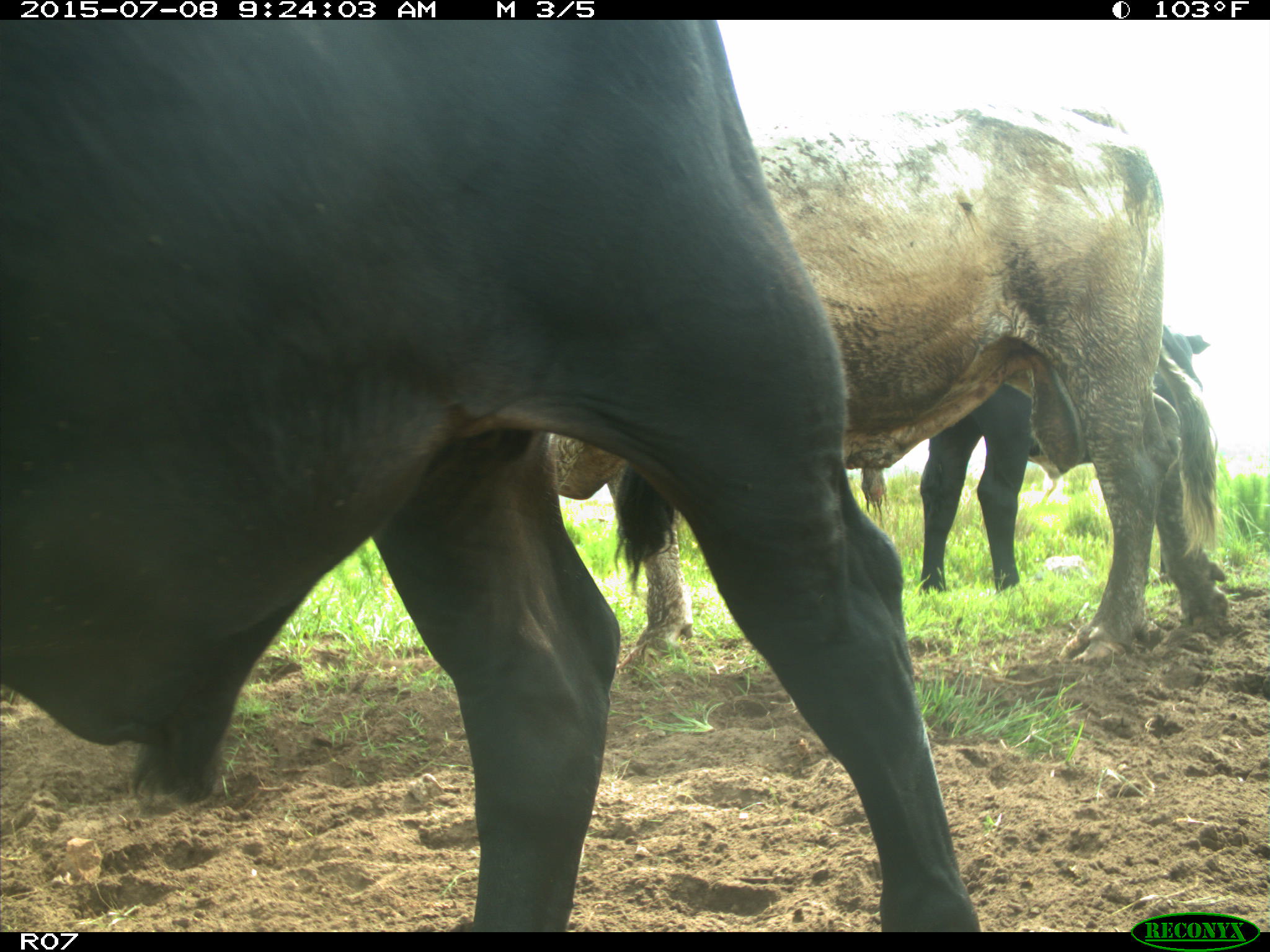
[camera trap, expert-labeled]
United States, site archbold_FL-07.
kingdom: Animalia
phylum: Chordata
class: Mammalia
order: Artiodactyla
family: Bovidae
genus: Bos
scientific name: Bos taurus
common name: domestic cow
Bos taurus (domestic cow).